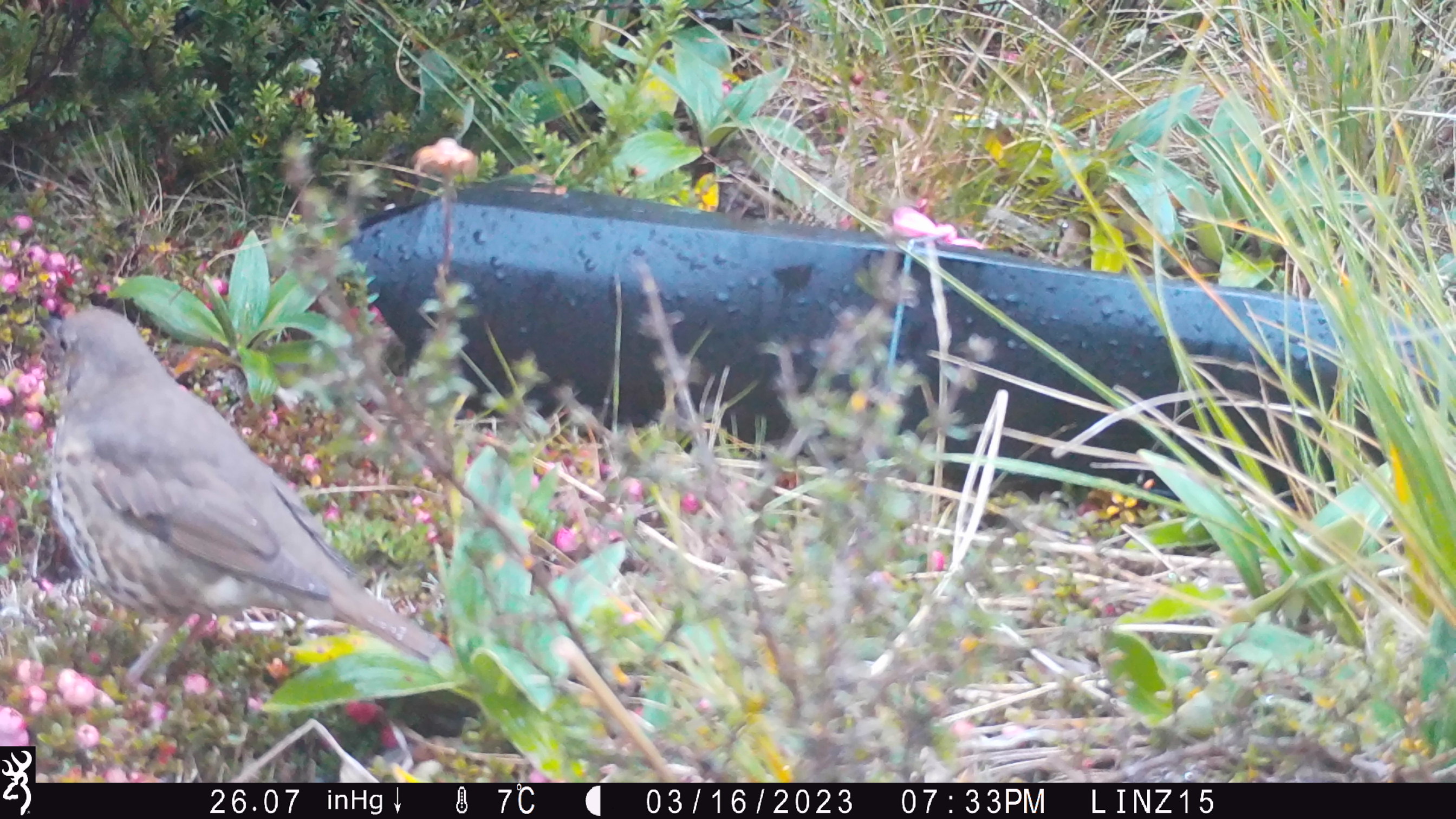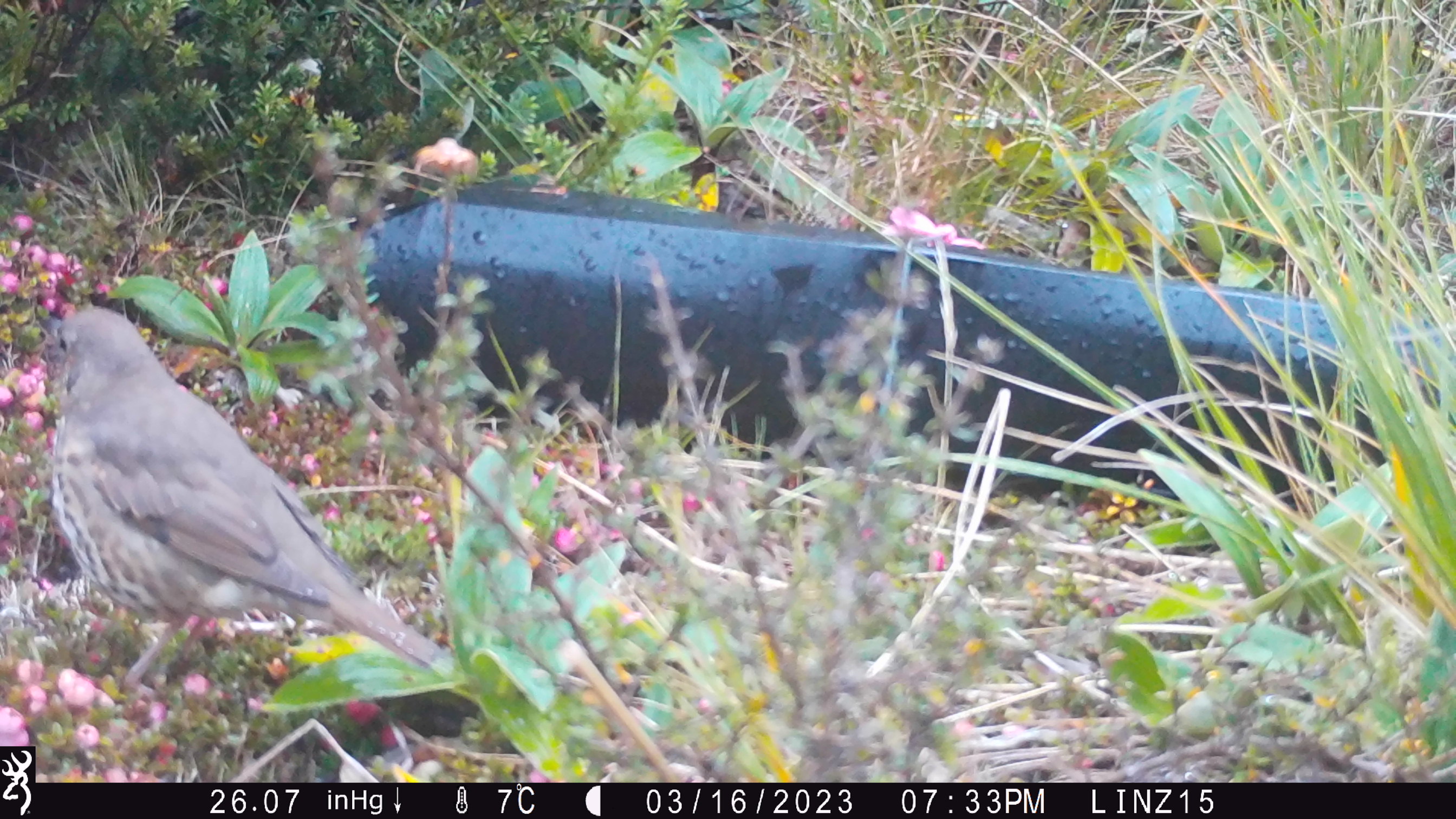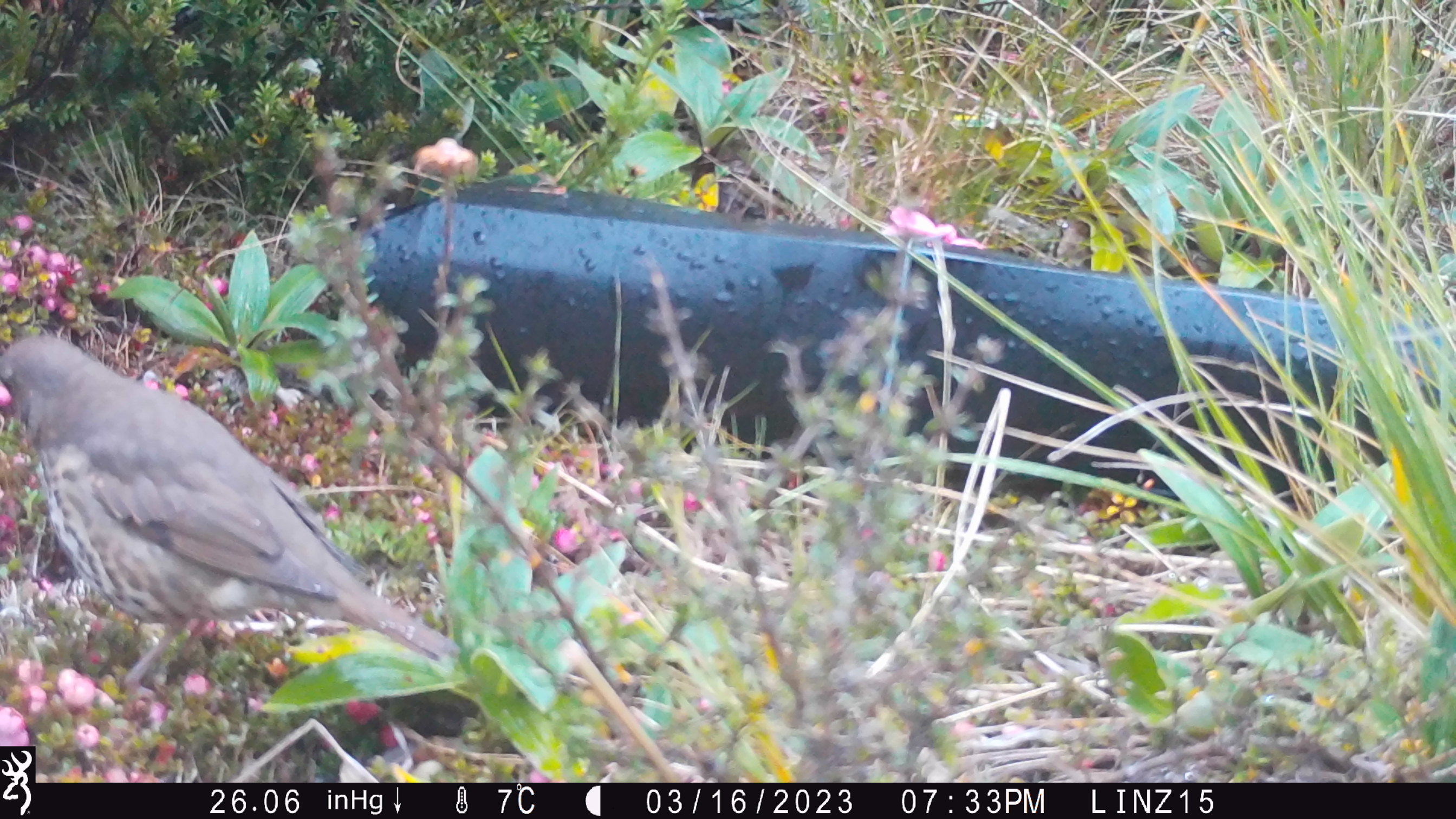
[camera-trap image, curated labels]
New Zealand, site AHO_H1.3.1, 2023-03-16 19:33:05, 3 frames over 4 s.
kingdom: Animalia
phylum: Chordata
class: Aves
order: Passeriformes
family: Turdidae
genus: Turdus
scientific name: Turdus philomelos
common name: song thrush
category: thrush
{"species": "thrush (song thrush) (Turdus philomelos)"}